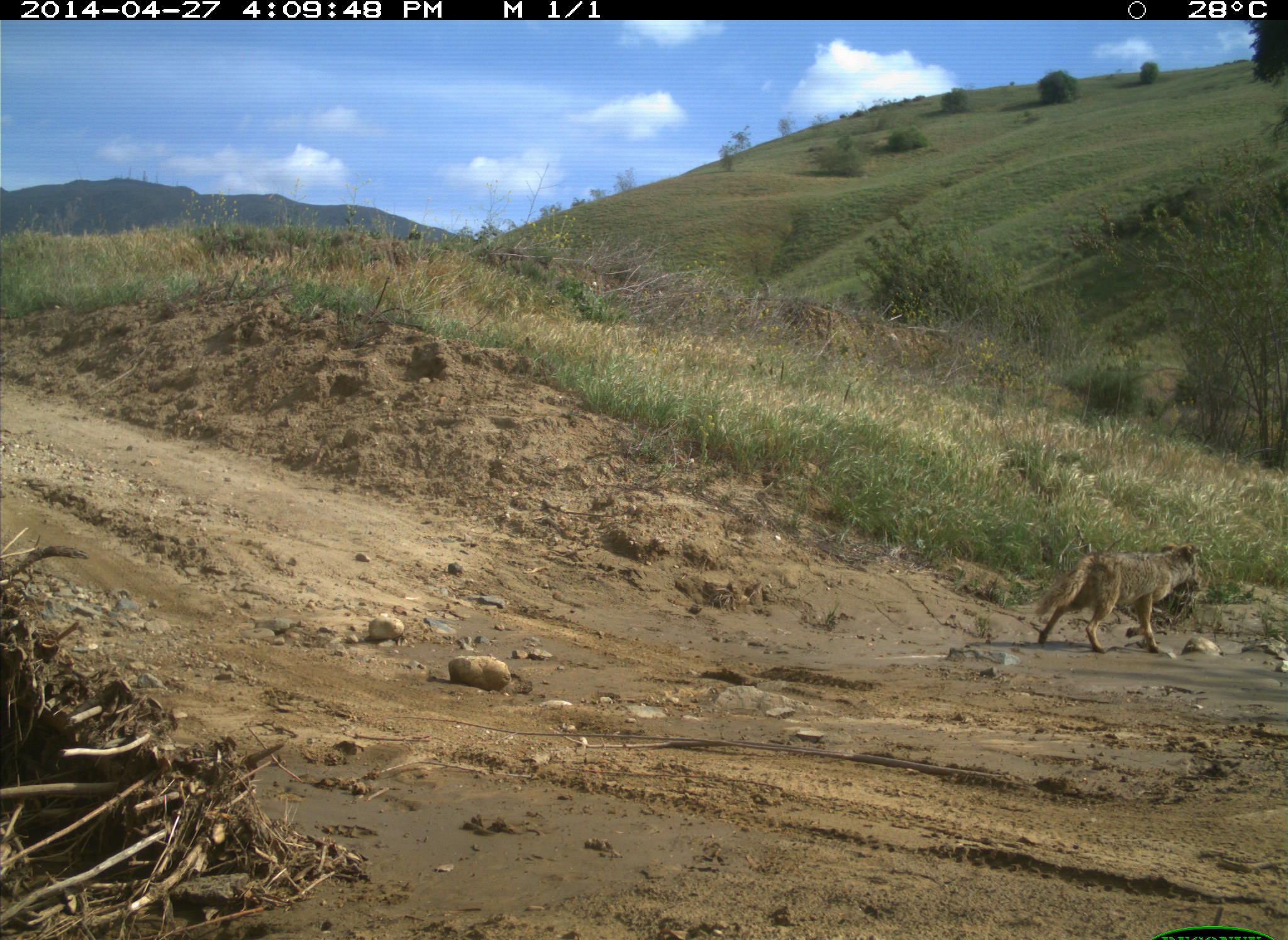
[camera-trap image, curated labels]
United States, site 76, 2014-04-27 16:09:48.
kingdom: Animalia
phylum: Chordata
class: Mammalia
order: Carnivora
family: Canidae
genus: Canis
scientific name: Canis latrans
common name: coyote